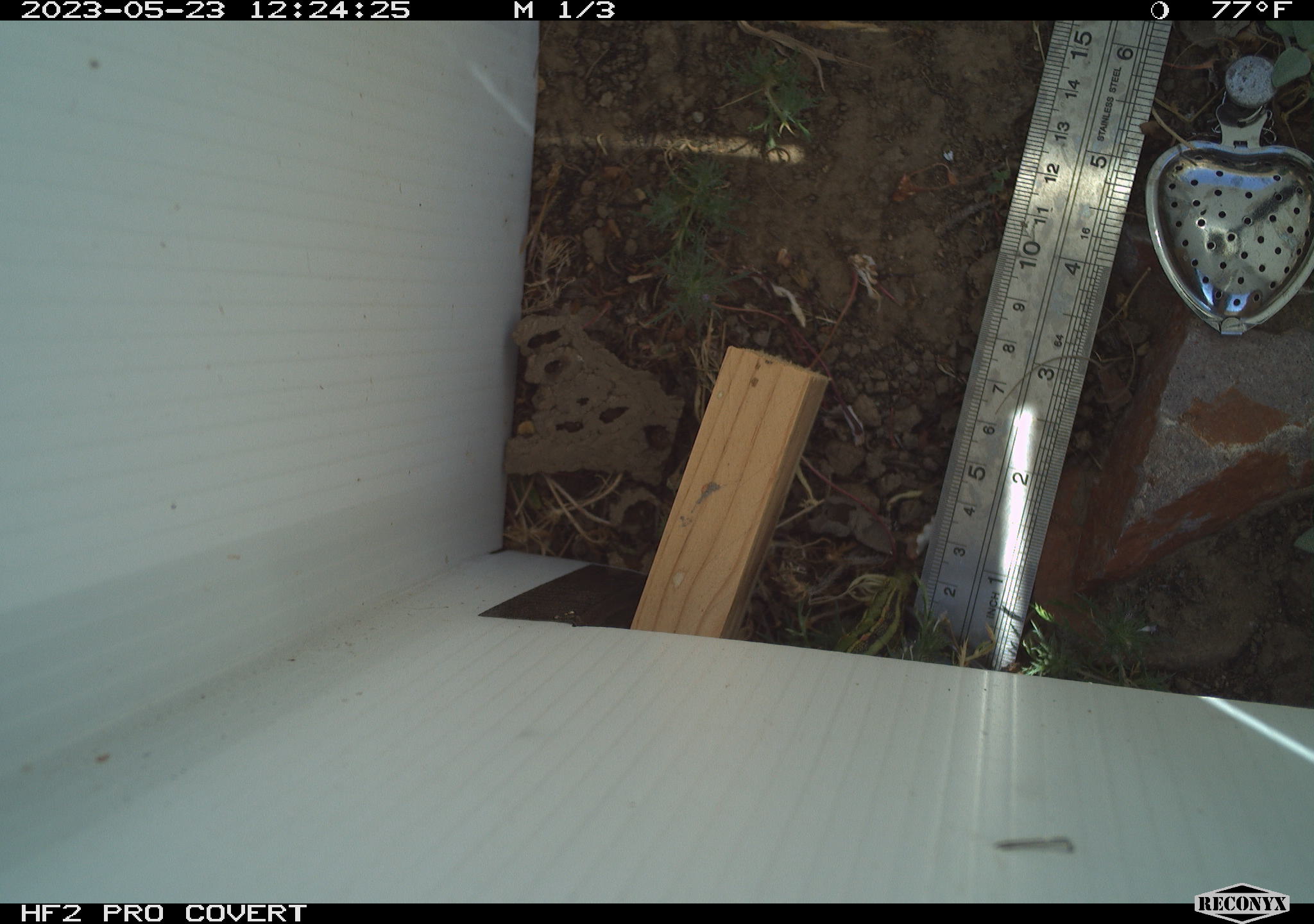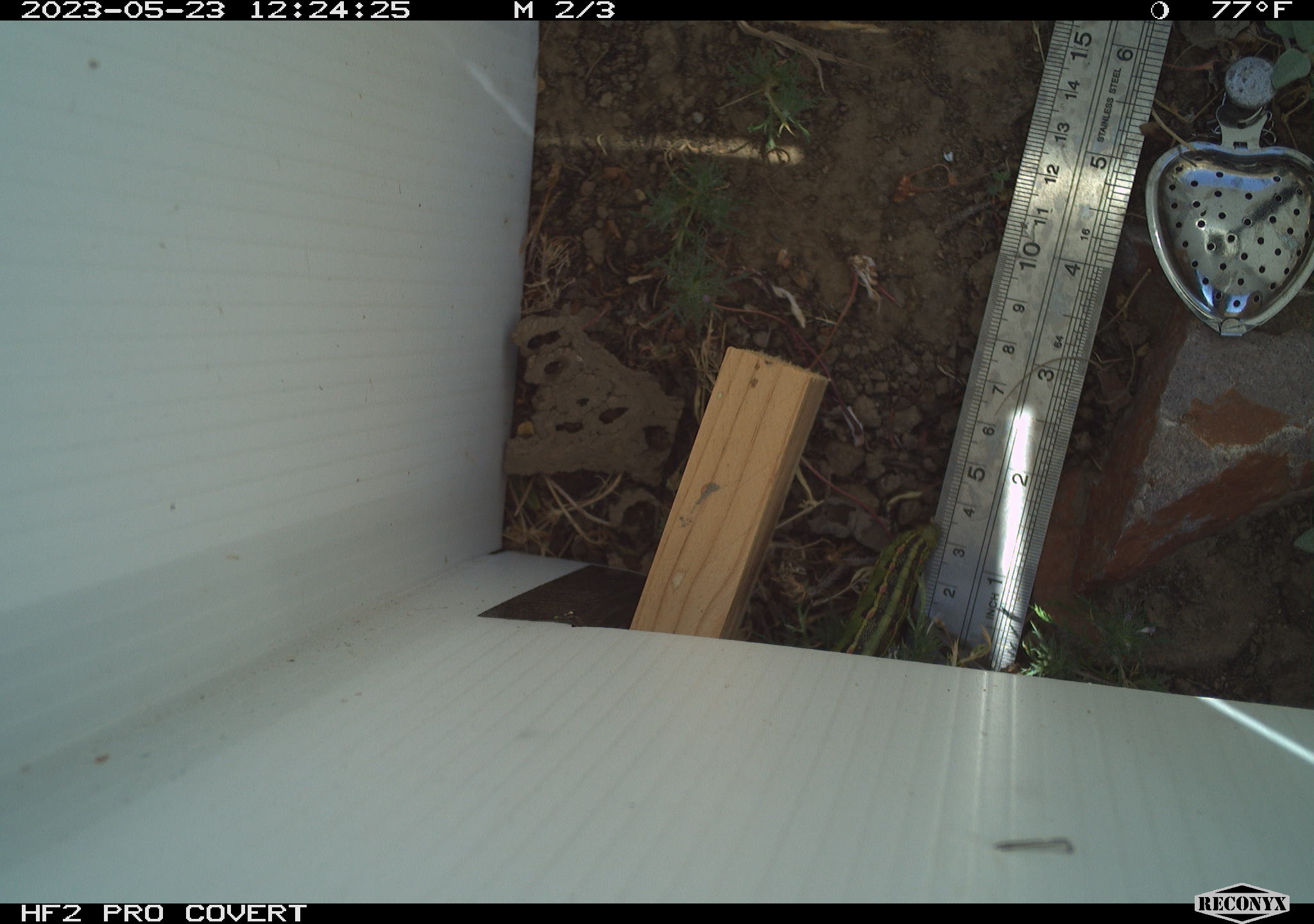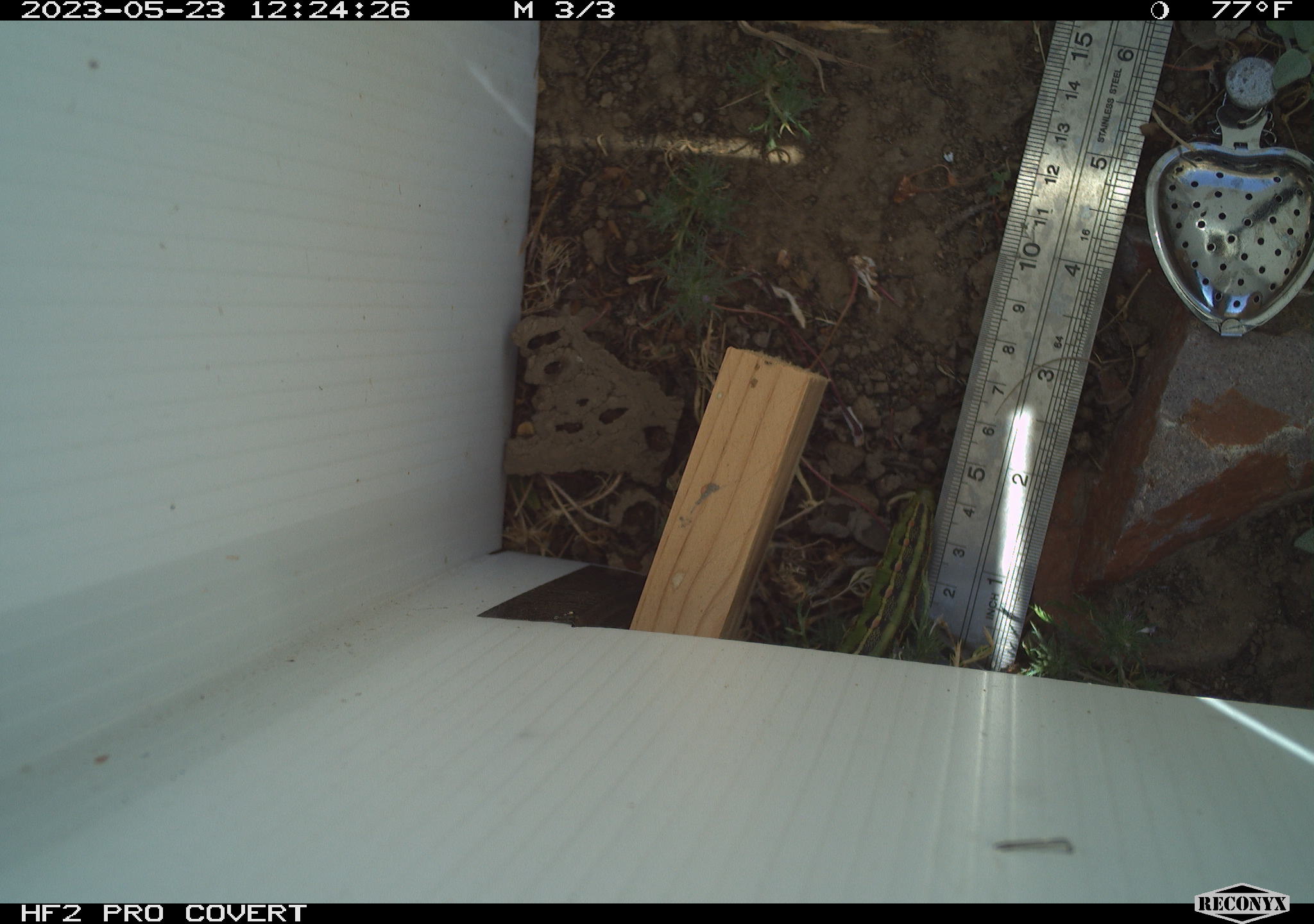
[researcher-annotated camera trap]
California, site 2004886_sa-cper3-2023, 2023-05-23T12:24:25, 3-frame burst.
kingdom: Animalia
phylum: Arthropoda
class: Insecta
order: Lepidoptera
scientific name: Lepidoptera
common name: butterflies and moths